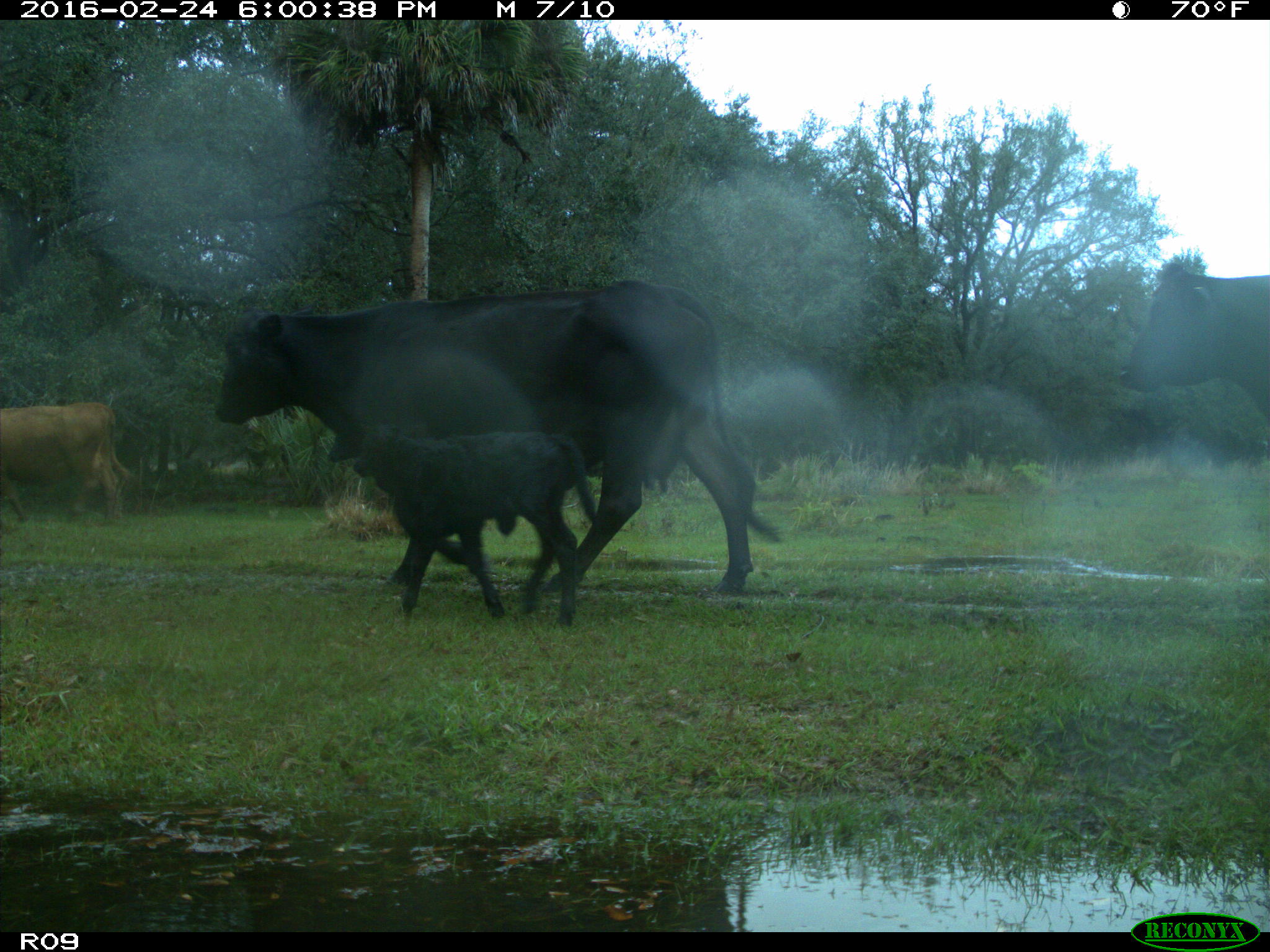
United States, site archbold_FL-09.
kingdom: Animalia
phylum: Chordata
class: Mammalia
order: Artiodactyla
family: Bovidae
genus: Bos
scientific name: Bos taurus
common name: domestic cow